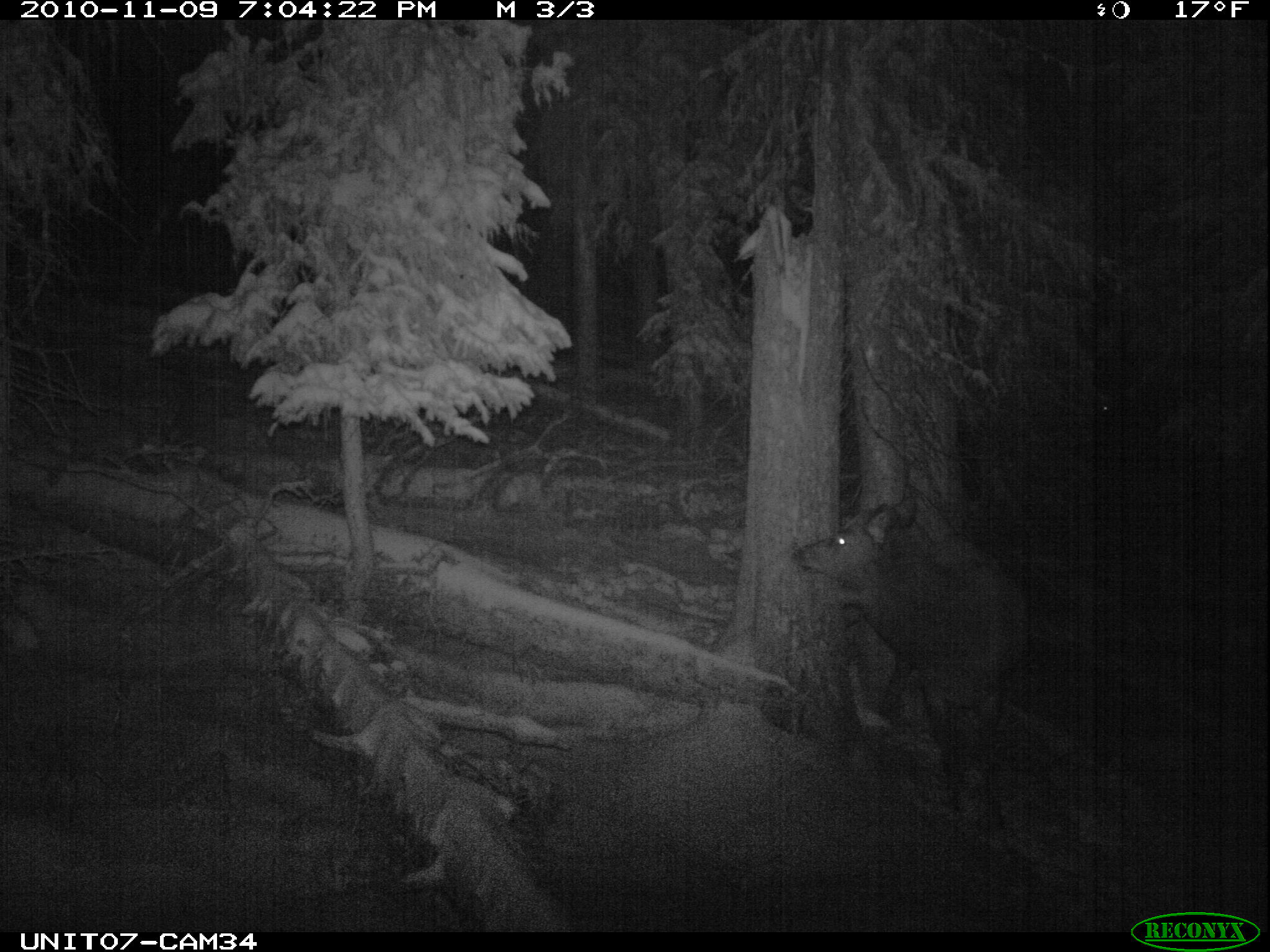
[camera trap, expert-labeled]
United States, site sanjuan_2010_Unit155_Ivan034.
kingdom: Animalia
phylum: Chordata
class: Mammalia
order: Artiodactyla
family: Cervidae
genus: Cervus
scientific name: Cervus elaphus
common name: red deer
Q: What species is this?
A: Cervus elaphus (red deer).